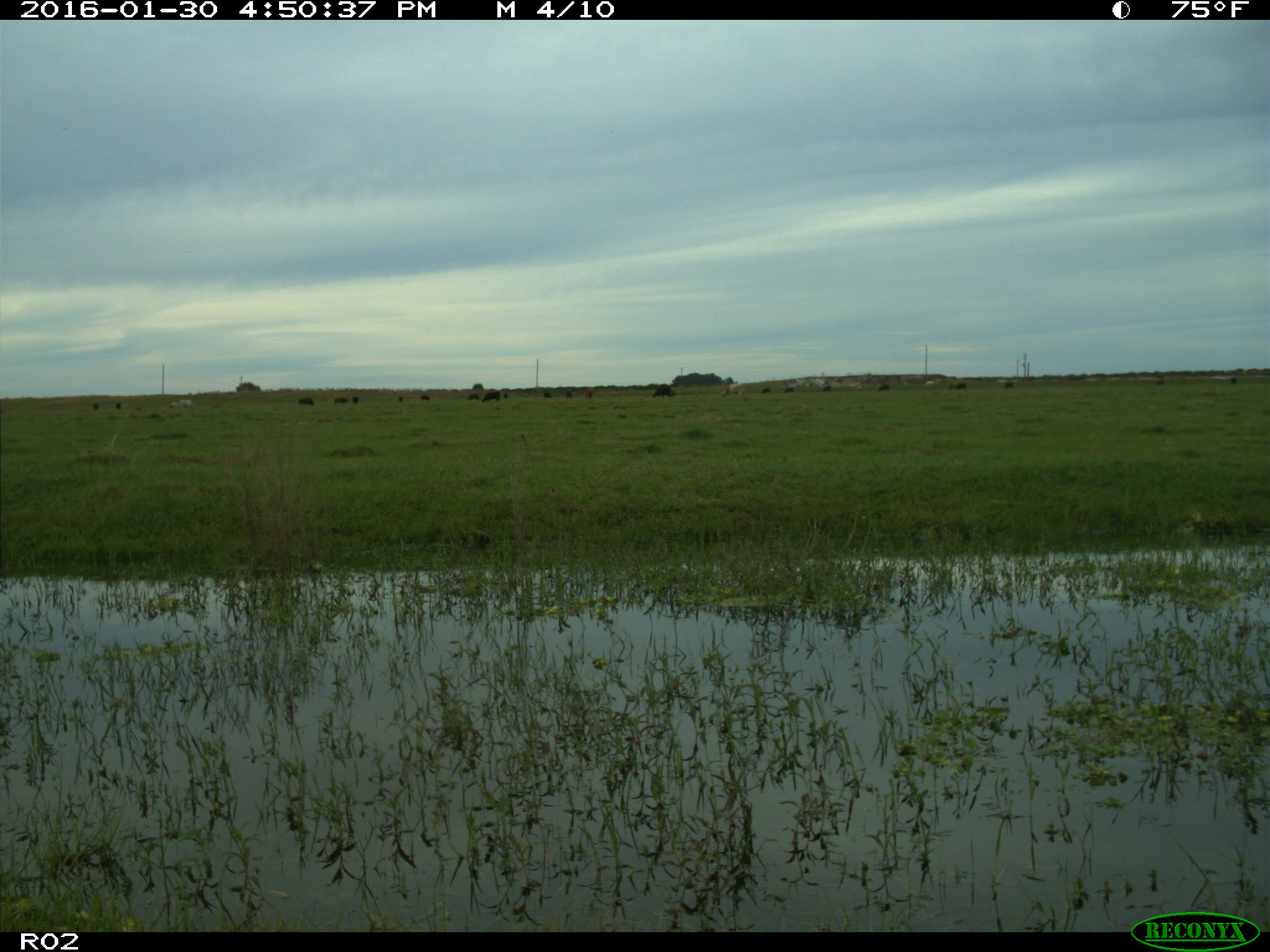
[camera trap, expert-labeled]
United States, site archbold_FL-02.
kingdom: Animalia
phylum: Chordata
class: Mammalia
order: Artiodactyla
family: Bovidae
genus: Bos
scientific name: Bos taurus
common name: domestic cow